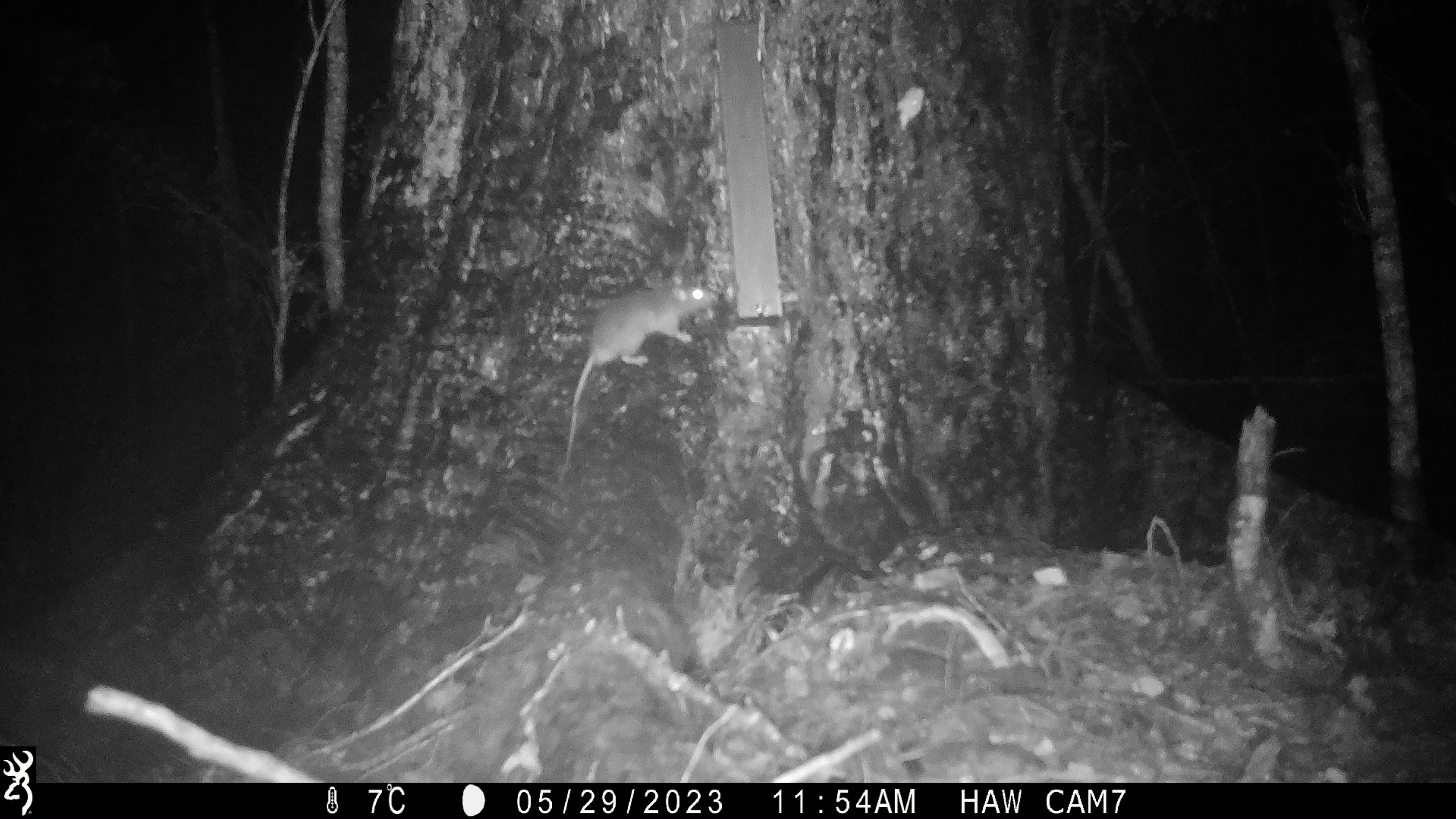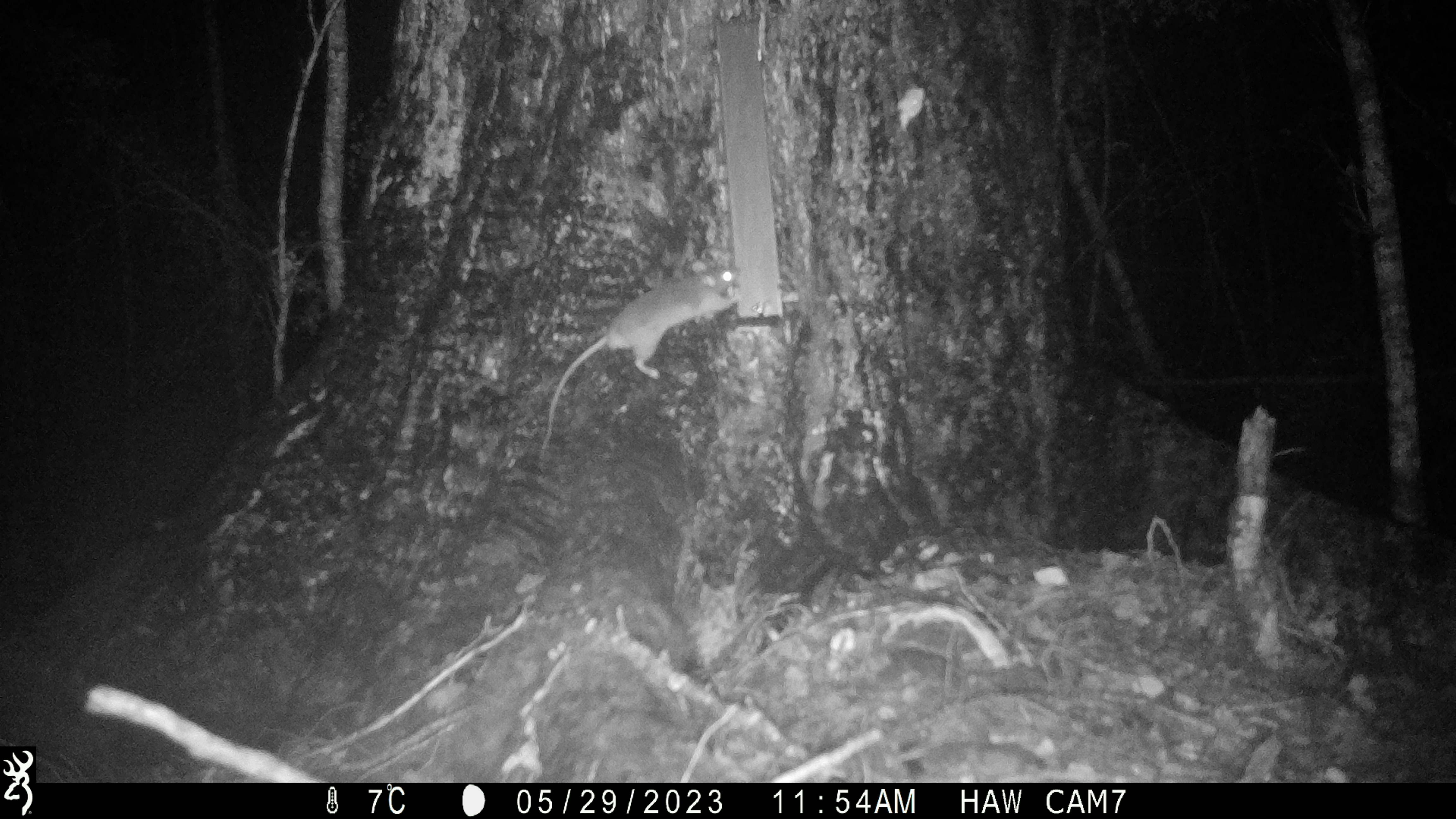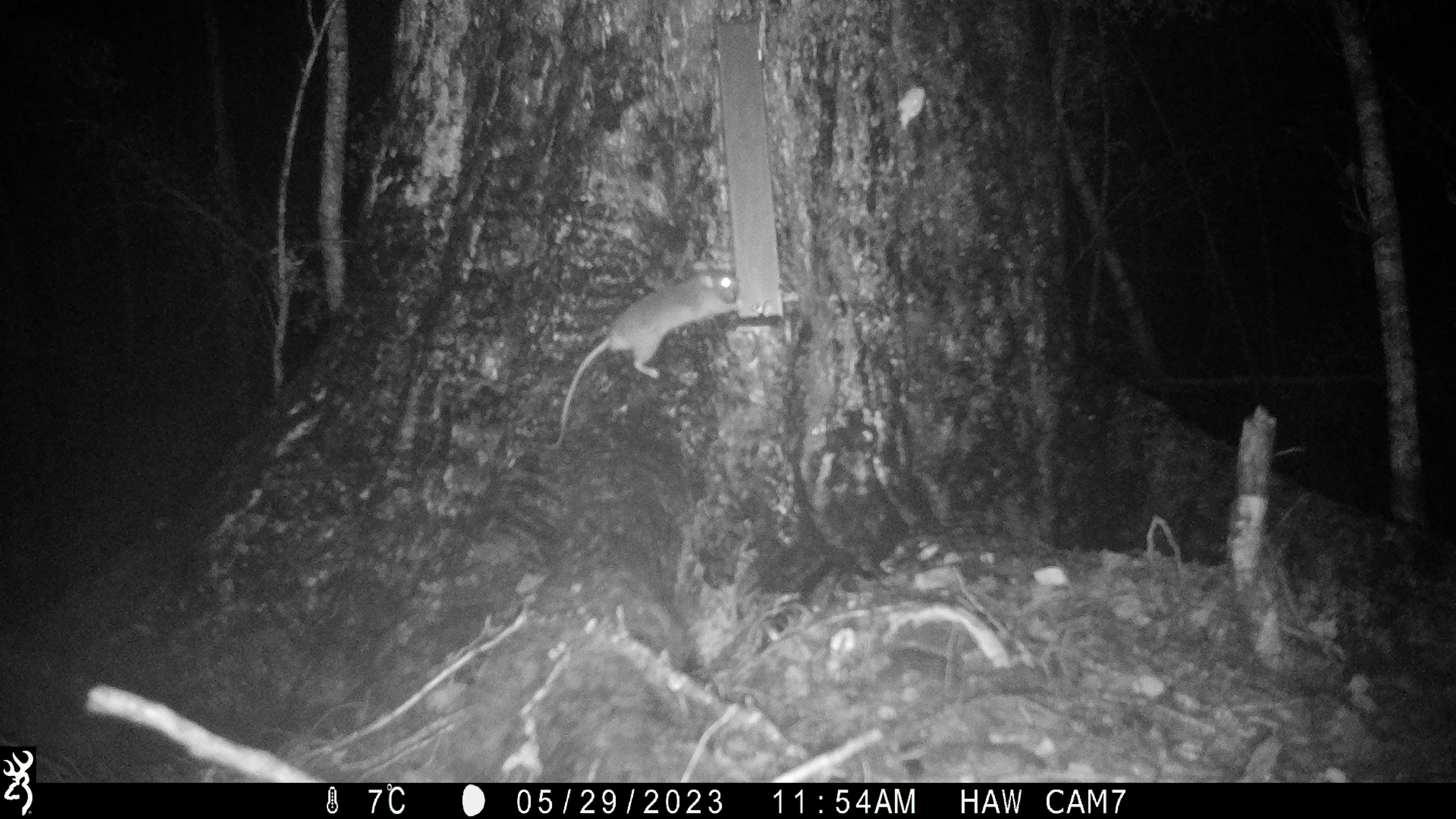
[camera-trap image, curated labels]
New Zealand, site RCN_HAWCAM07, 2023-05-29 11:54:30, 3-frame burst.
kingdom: Animalia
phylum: Chordata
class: Mammalia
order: Rodentia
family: Muridae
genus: Rattus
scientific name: Rattus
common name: rat